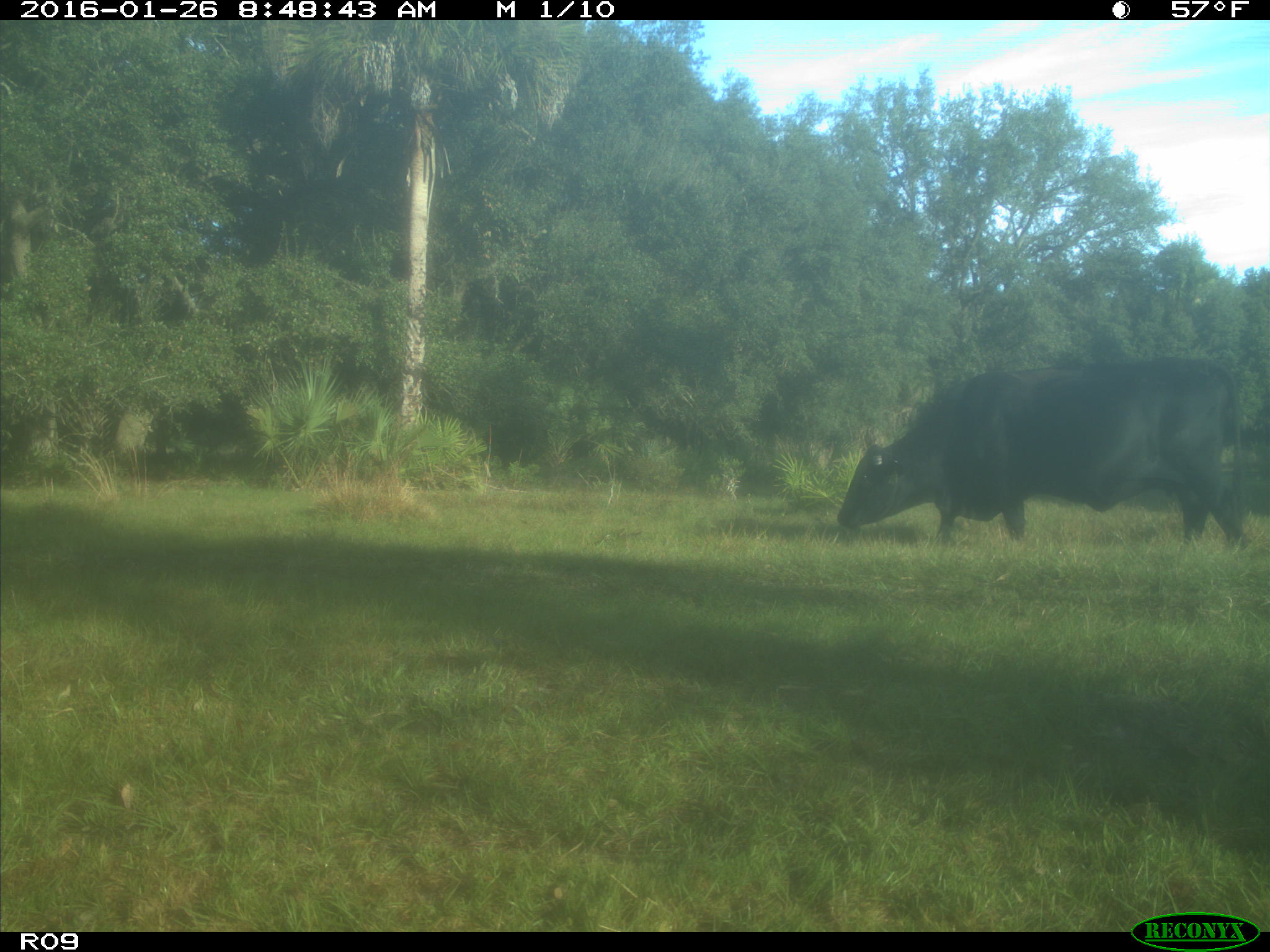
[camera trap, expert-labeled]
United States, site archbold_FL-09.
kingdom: Animalia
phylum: Chordata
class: Mammalia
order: Artiodactyla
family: Bovidae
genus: Bos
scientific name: Bos taurus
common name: domestic cow